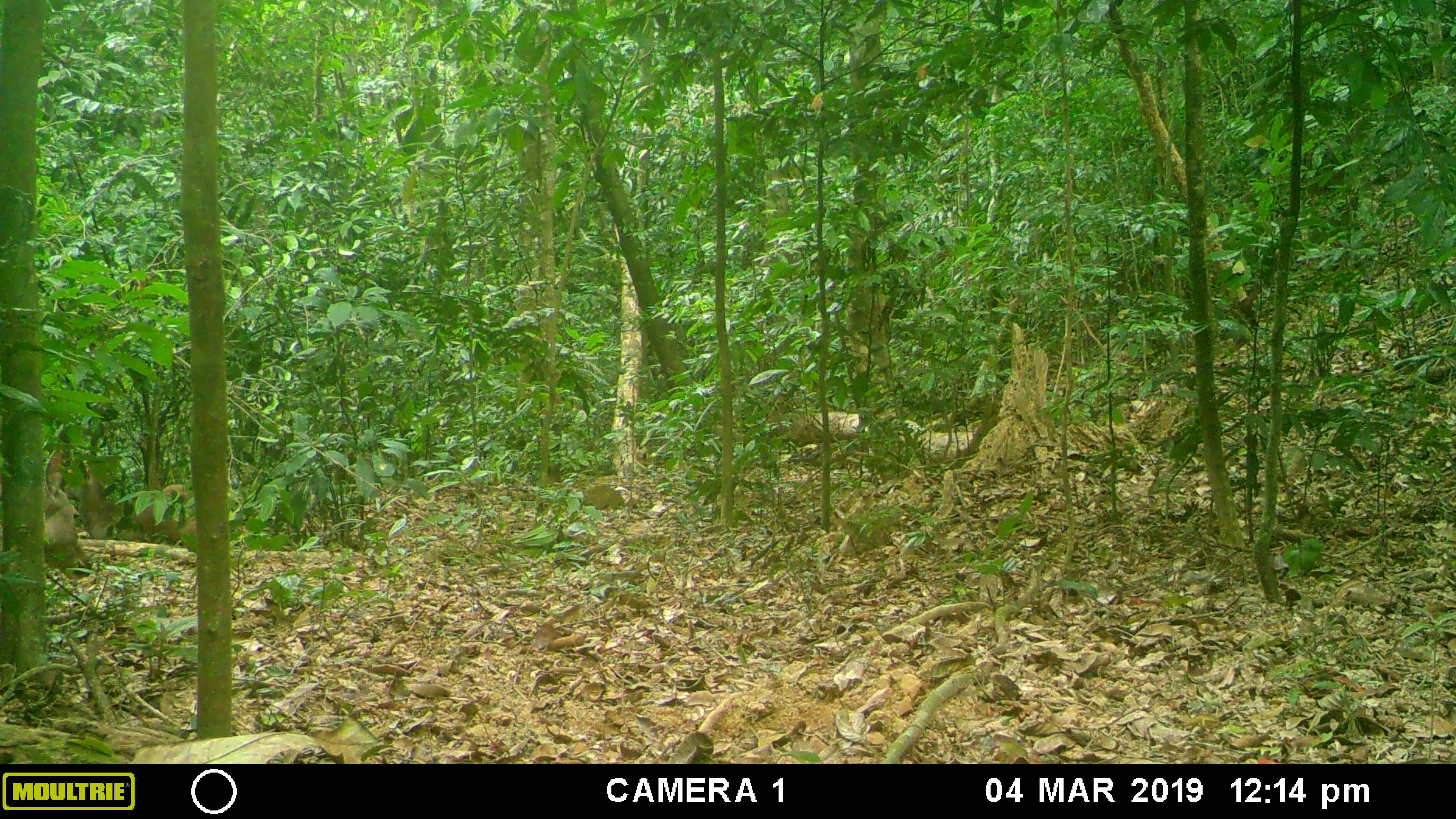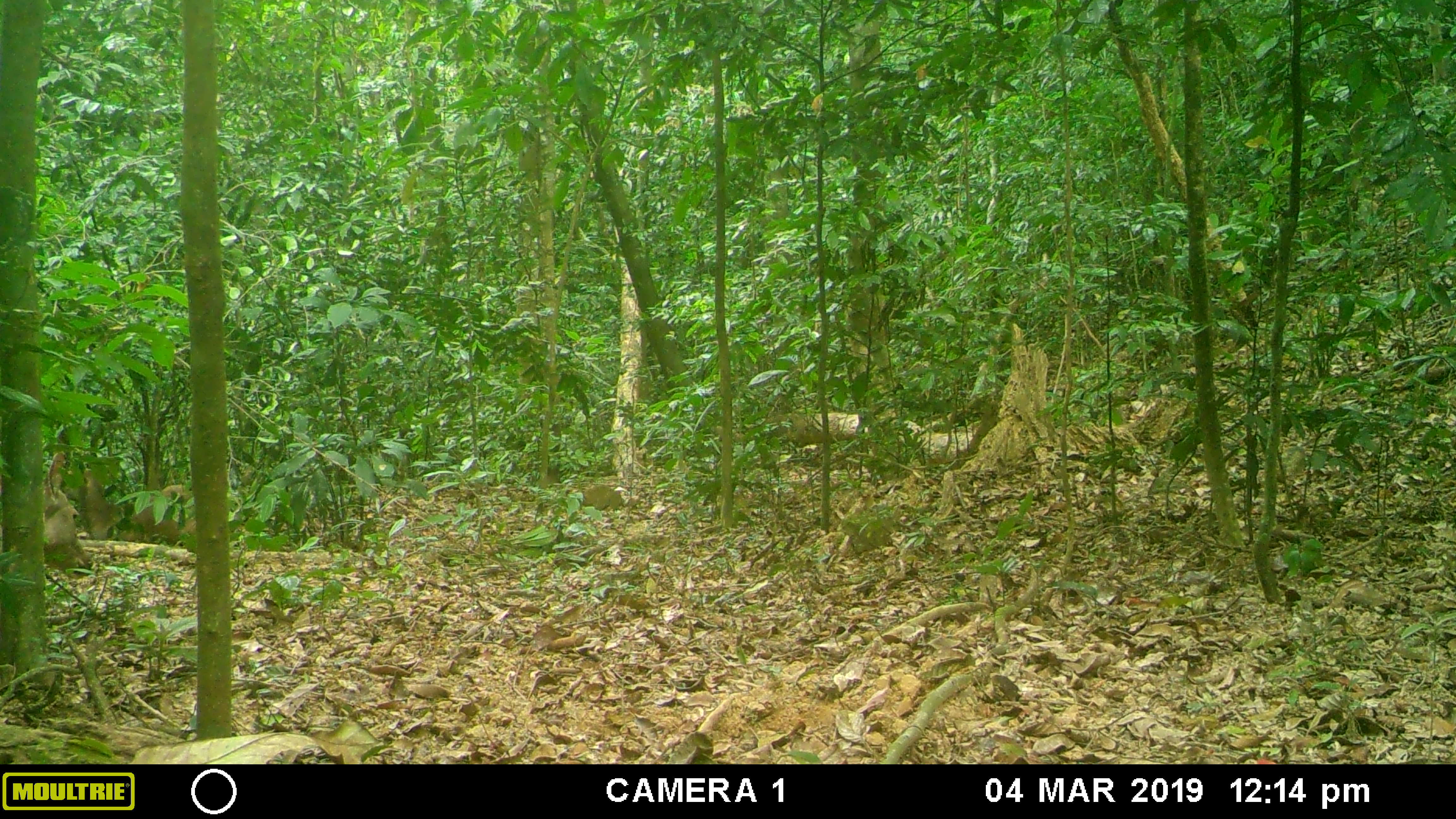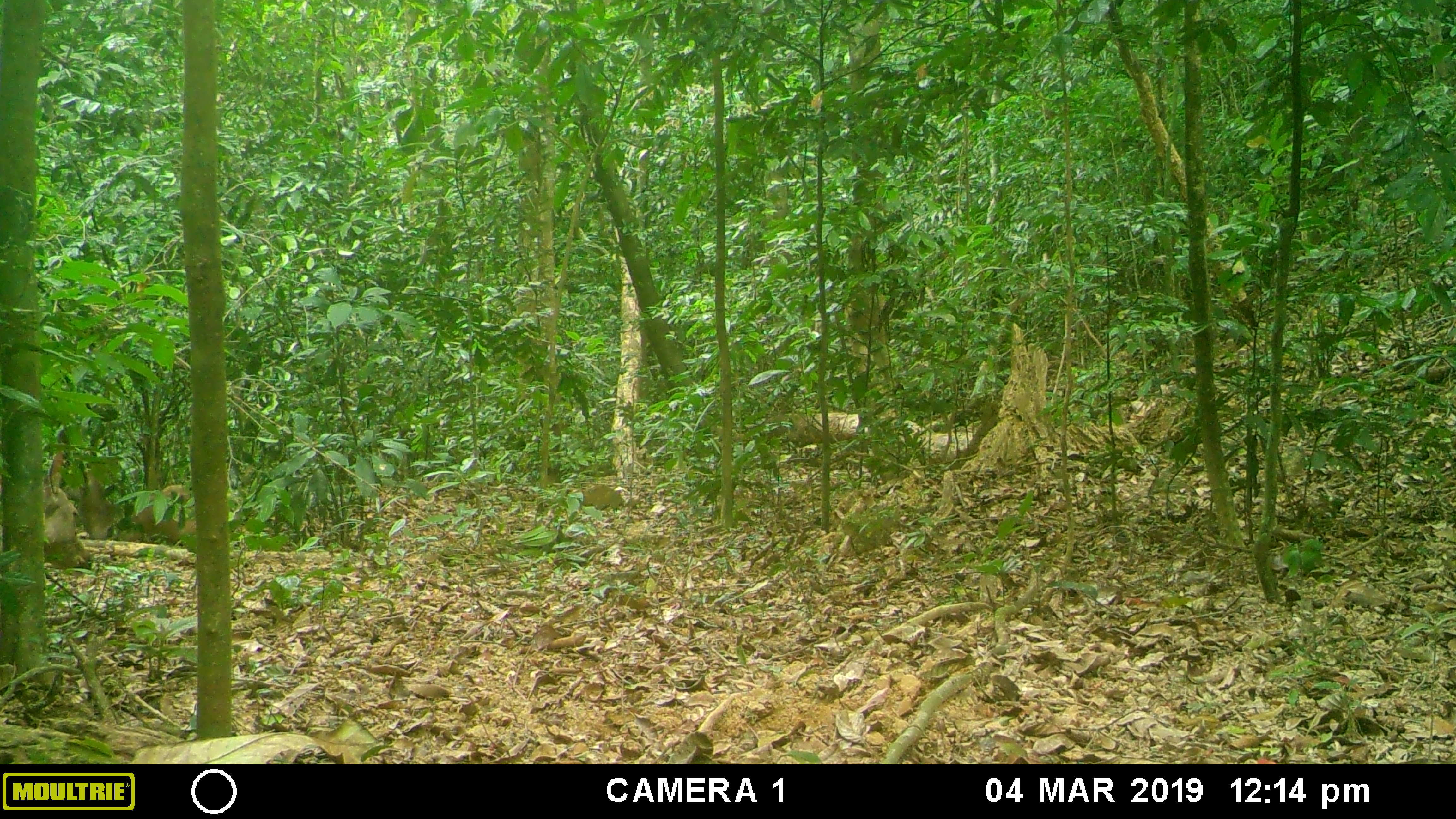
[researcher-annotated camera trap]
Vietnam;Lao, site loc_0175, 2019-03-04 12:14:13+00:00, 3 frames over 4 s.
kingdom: Animalia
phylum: Chordata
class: Mammalia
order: Artiodactyla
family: Cervidae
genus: Rusa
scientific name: Rusa unicolor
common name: sambar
Sambar (Rusa unicolor). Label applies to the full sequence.